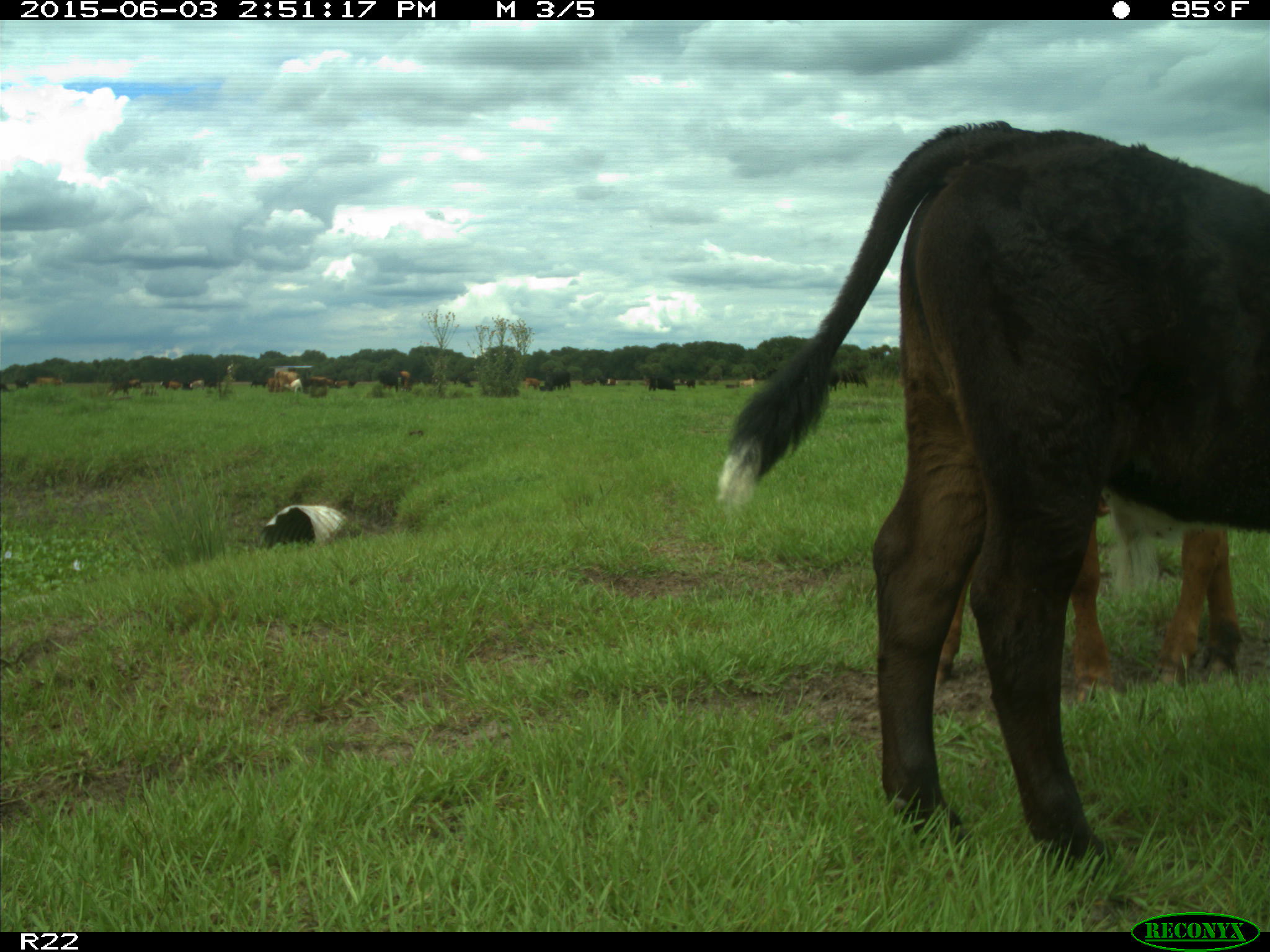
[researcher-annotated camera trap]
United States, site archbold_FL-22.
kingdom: Animalia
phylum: Chordata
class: Mammalia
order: Artiodactyla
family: Bovidae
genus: Bos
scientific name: Bos taurus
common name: domestic cow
Bos taurus (domestic cow).